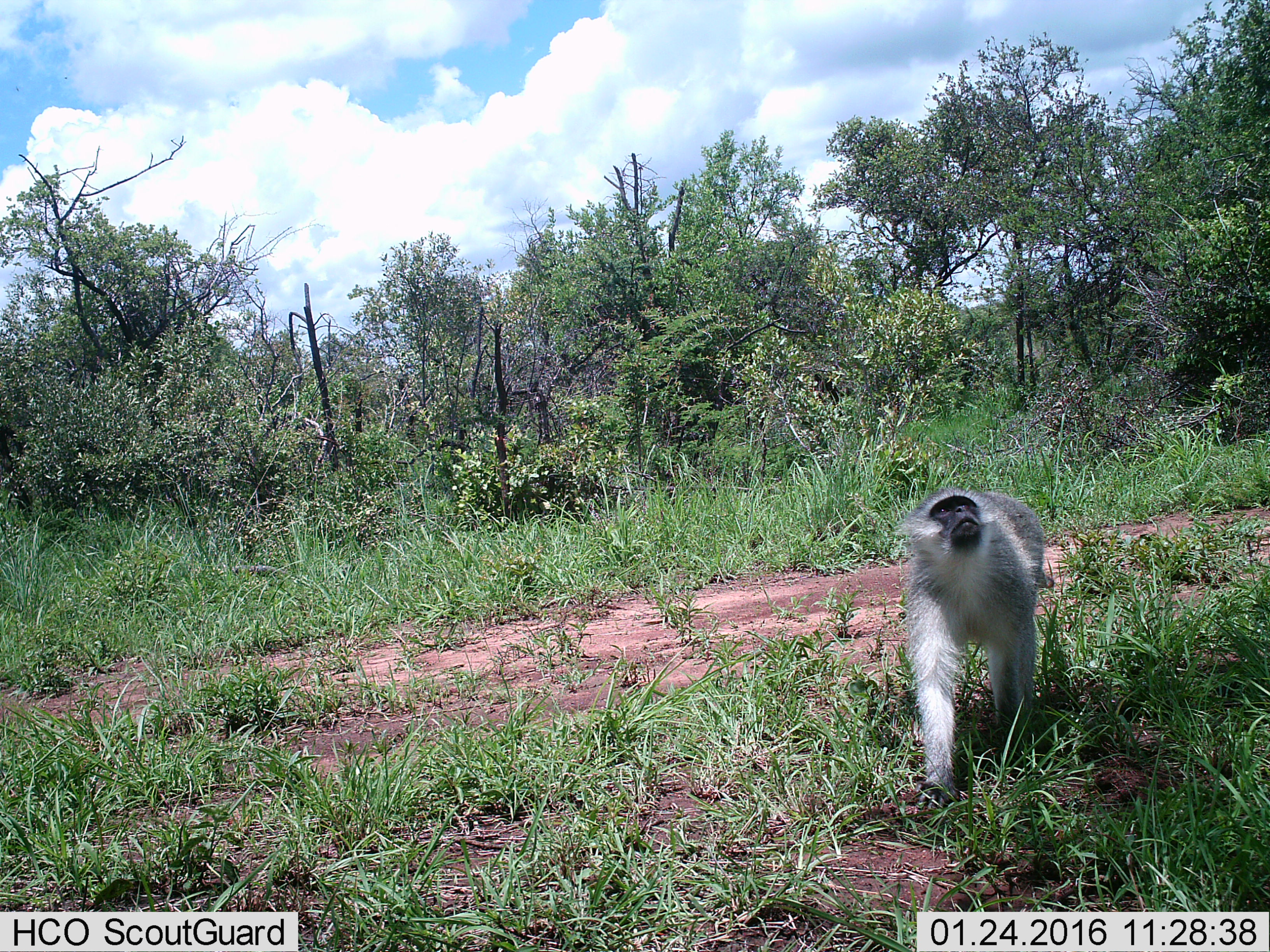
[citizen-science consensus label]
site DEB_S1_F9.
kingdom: Animalia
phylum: Chordata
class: Mammalia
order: Primates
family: Cercopithecidae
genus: Chlorocebus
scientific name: Chlorocebus pygerythrus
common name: vervet monkey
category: monkeyvervet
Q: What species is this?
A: Monkeyvervet (vervet monkey) (Chlorocebus pygerythrus).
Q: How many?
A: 1.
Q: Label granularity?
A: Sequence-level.